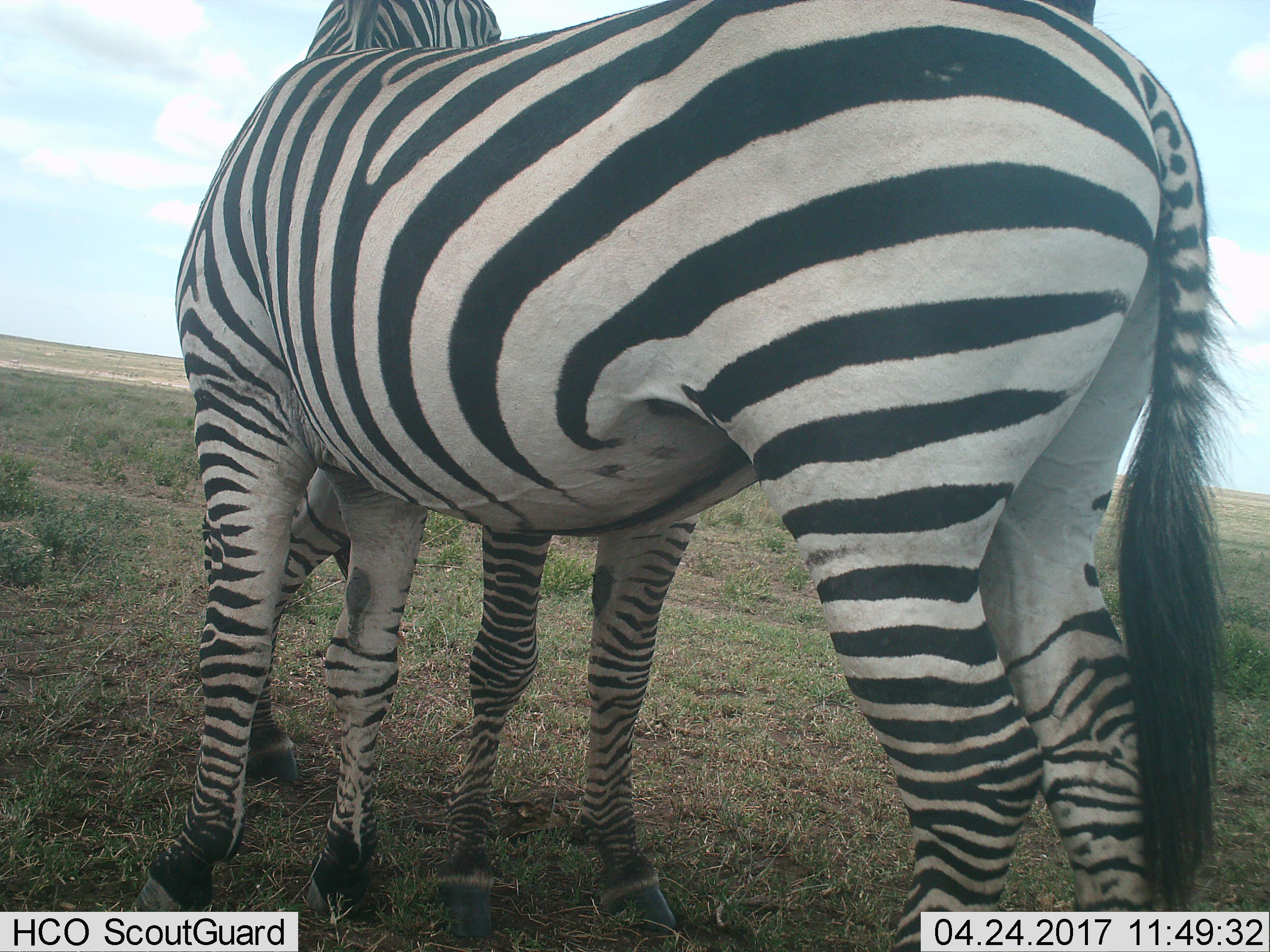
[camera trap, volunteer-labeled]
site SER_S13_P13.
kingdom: Animalia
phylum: Chordata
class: Mammalia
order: Perissodactyla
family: Equidae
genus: Equus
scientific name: Equus quagga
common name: plains zebra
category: zebraplains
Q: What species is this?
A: Zebraplains (plains zebra) (Equus quagga).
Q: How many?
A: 2.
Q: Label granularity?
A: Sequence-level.